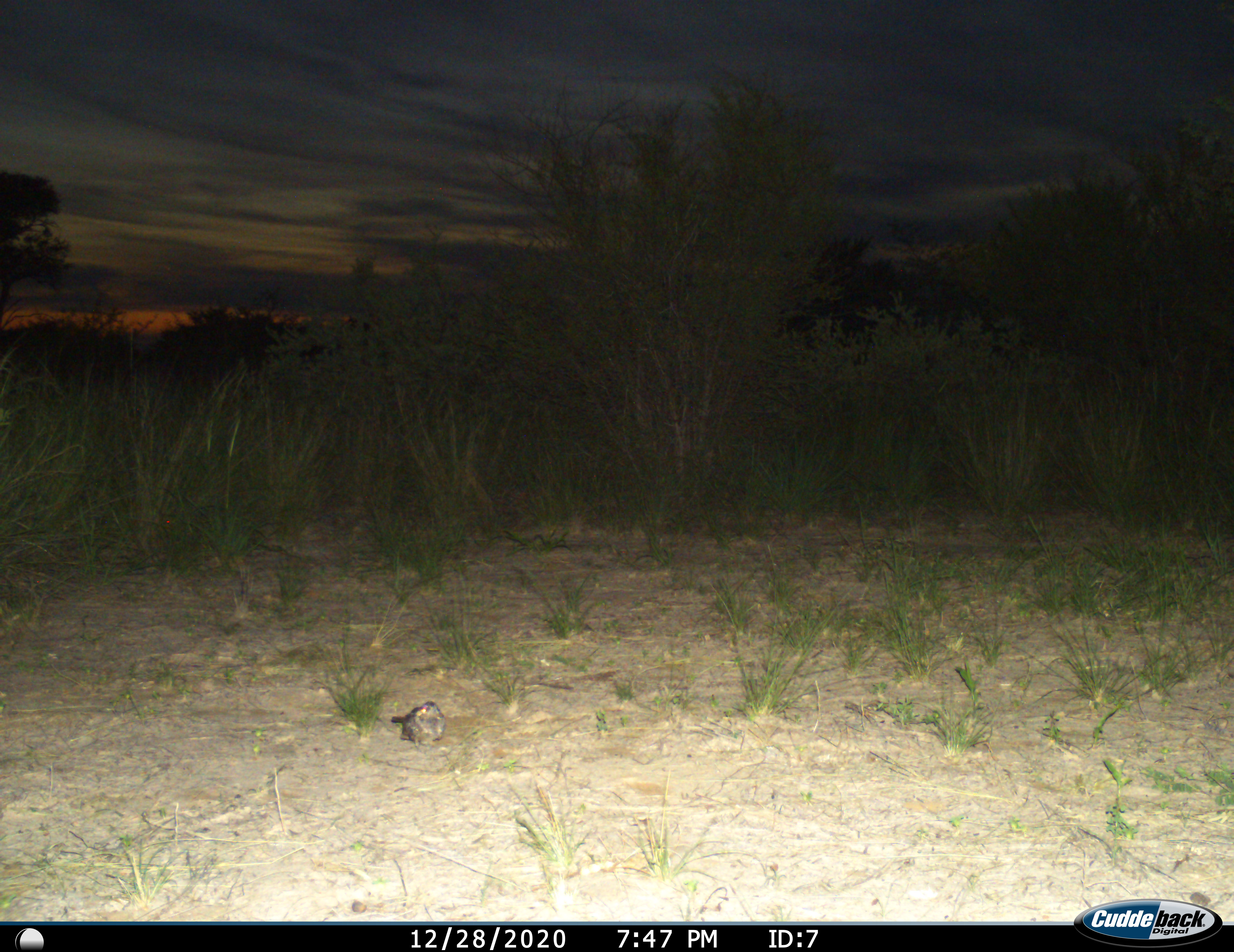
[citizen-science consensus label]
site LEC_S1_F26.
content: unidentified animal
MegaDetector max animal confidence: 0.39